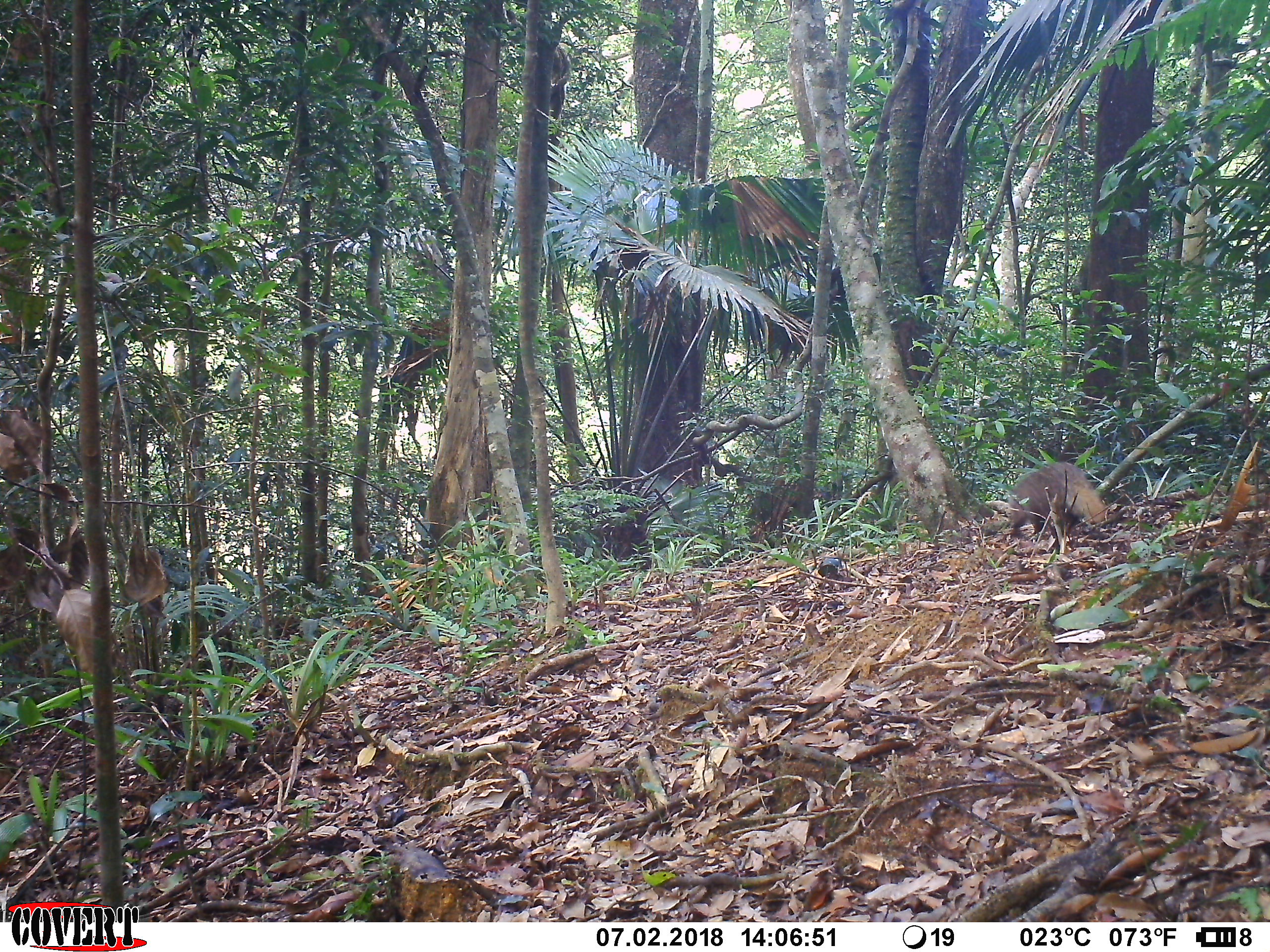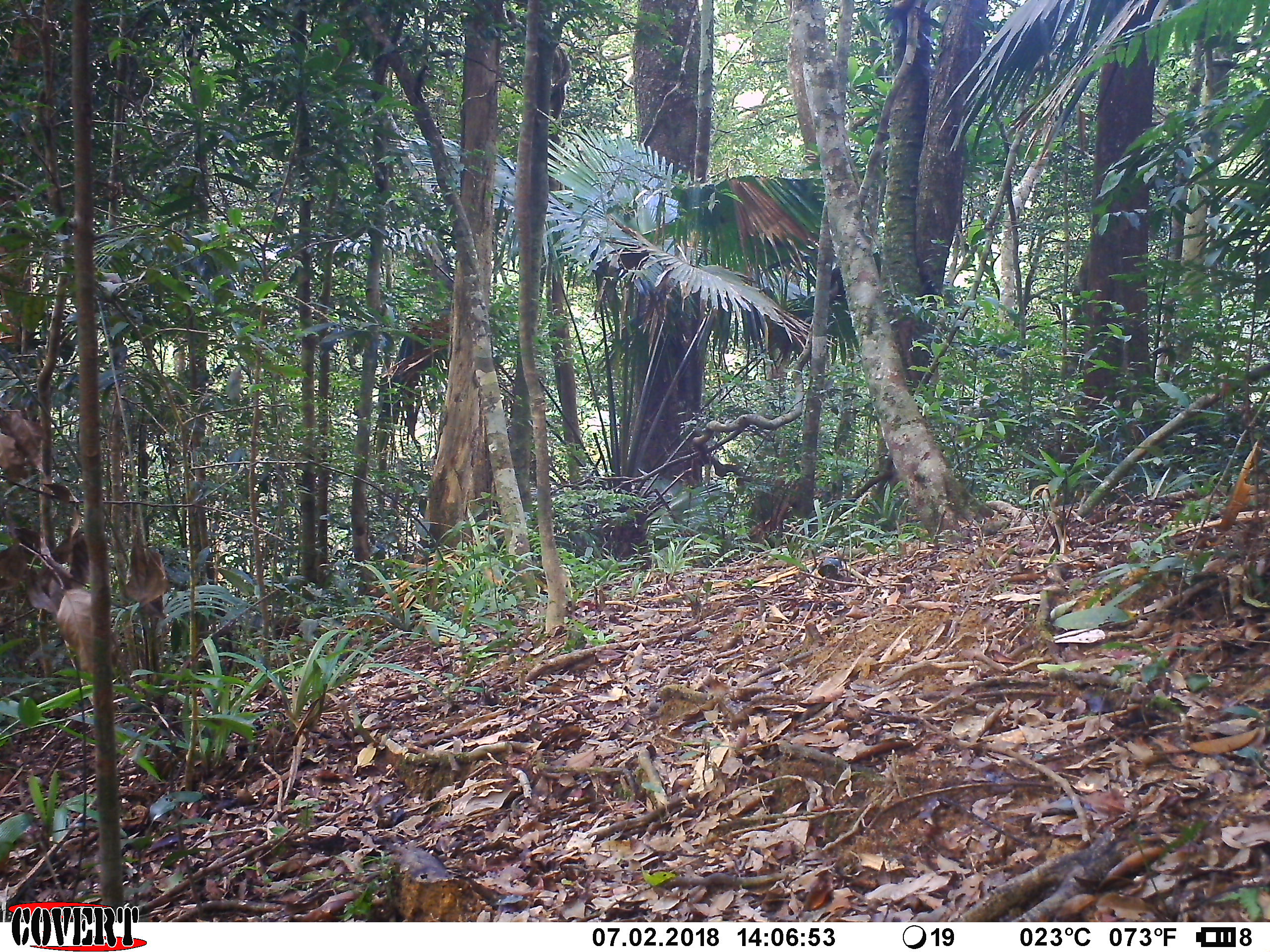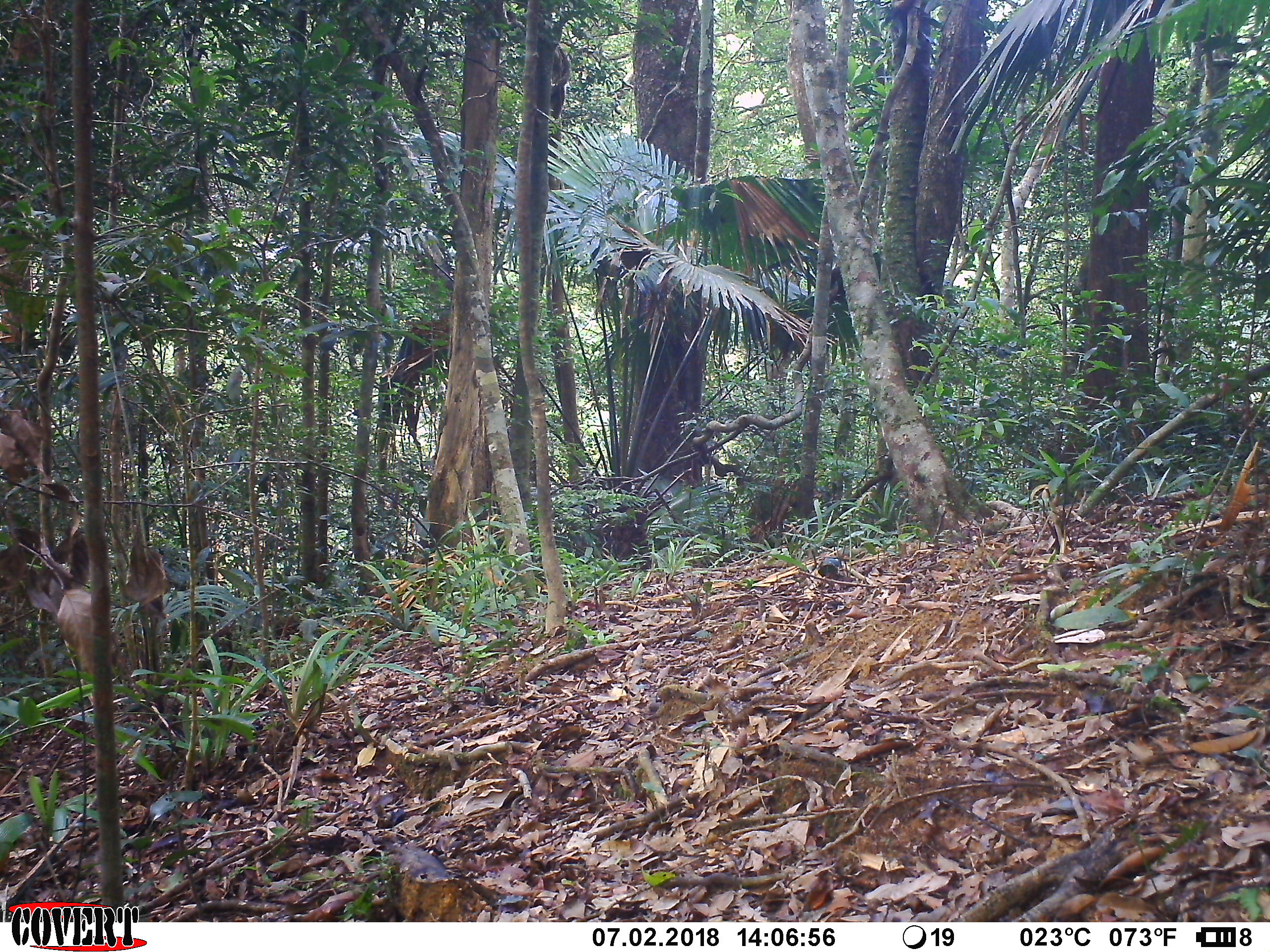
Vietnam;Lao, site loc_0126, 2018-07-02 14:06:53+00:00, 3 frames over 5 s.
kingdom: Animalia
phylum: Chordata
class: Mammalia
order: Carnivora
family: Herpestidae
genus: Urva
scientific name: Urva urva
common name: crab-eating mongoose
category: crab eating mongoose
Crab eating mongoose (crab-eating mongoose) (Urva urva). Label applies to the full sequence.